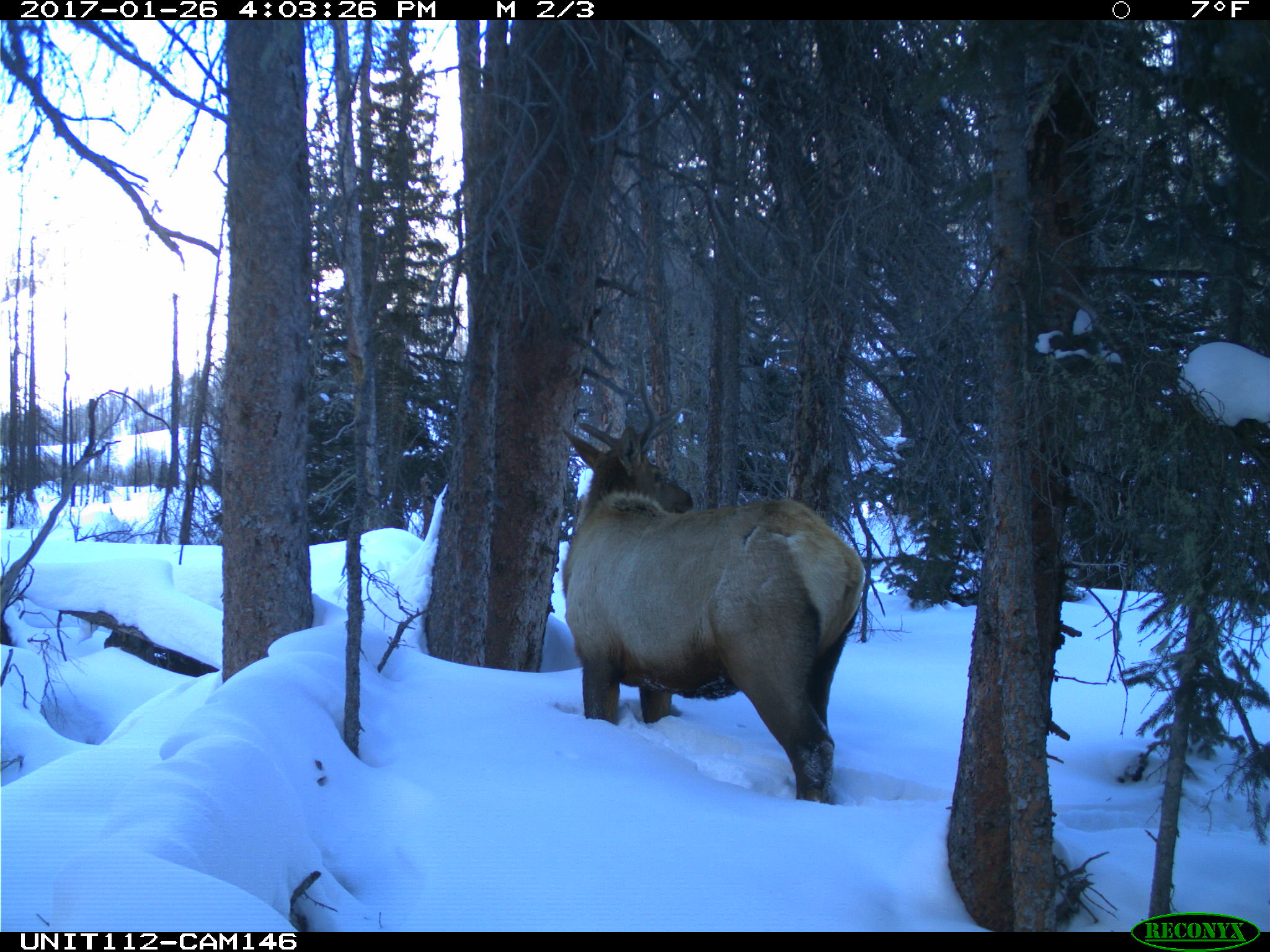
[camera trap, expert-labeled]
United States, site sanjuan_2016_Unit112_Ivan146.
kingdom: Animalia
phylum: Chordata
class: Mammalia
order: Artiodactyla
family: Cervidae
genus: Cervus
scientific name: Cervus elaphus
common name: red deer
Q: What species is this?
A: Cervus elaphus (red deer).